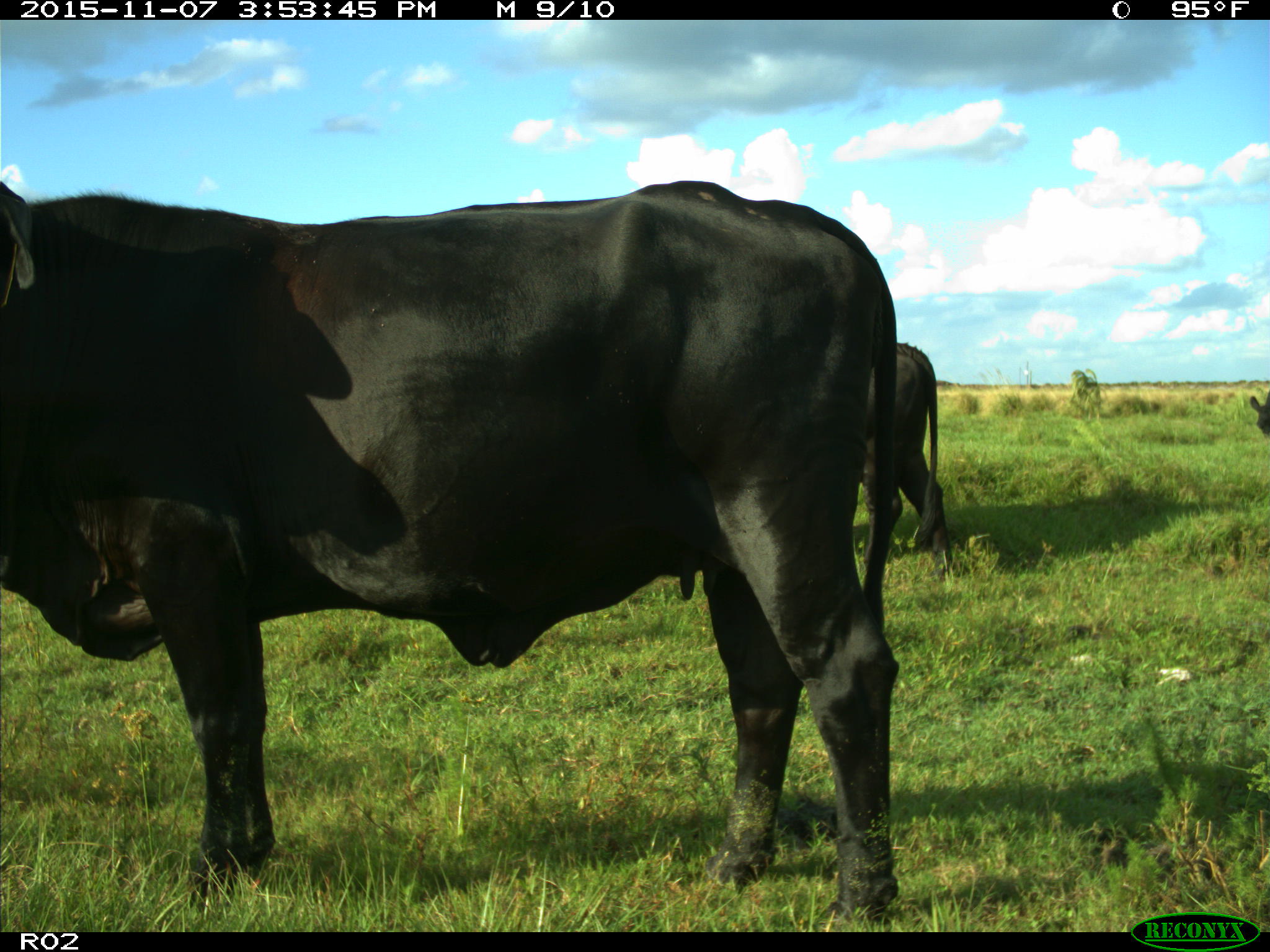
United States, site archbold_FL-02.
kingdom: Animalia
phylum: Chordata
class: Mammalia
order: Artiodactyla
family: Bovidae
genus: Bos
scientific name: Bos taurus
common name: domestic cow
Bos taurus (domestic cow).